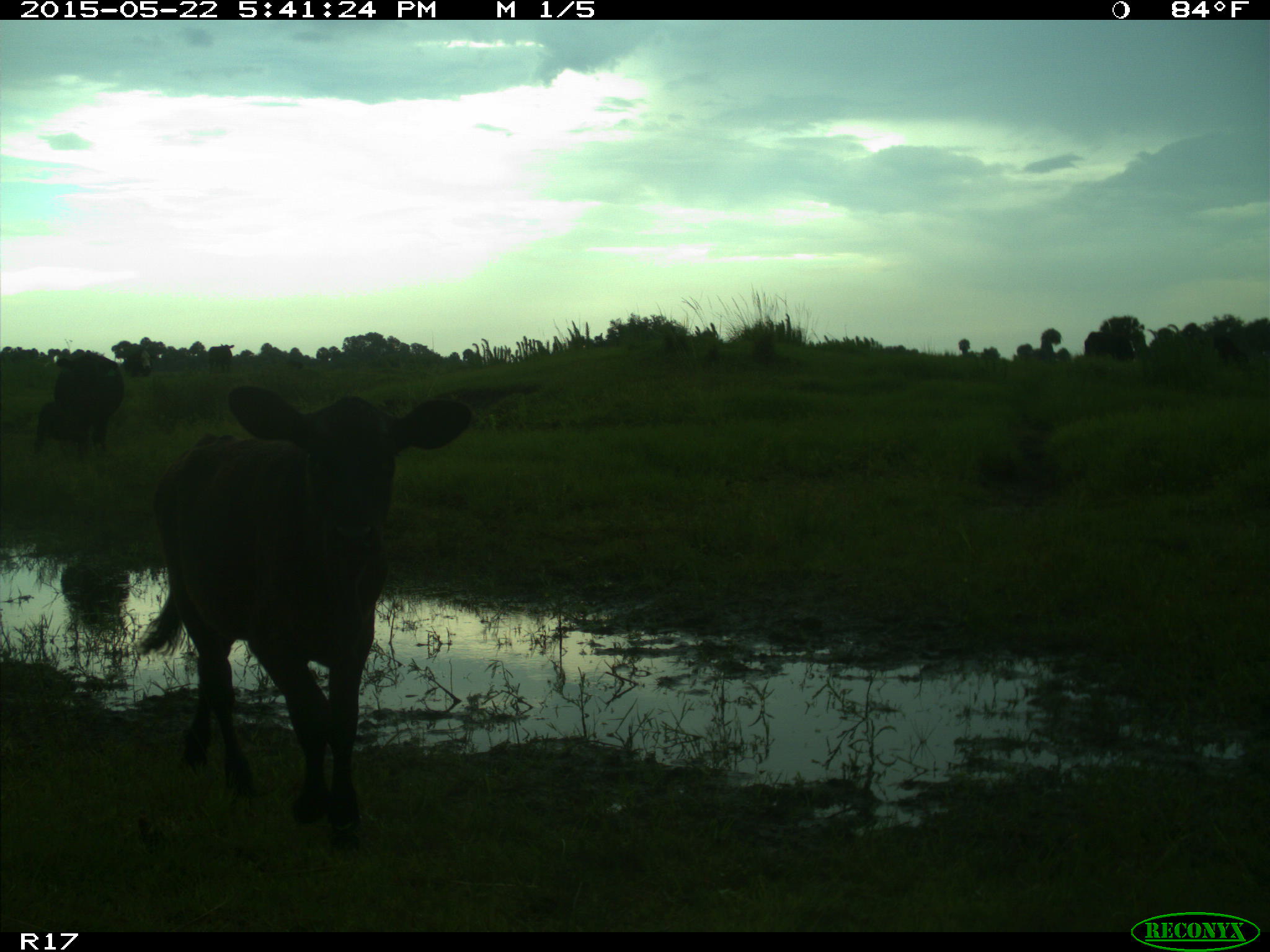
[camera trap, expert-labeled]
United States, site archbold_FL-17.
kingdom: Animalia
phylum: Chordata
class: Mammalia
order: Artiodactyla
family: Bovidae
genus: Bos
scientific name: Bos taurus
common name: domestic cow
Bos taurus (domestic cow).